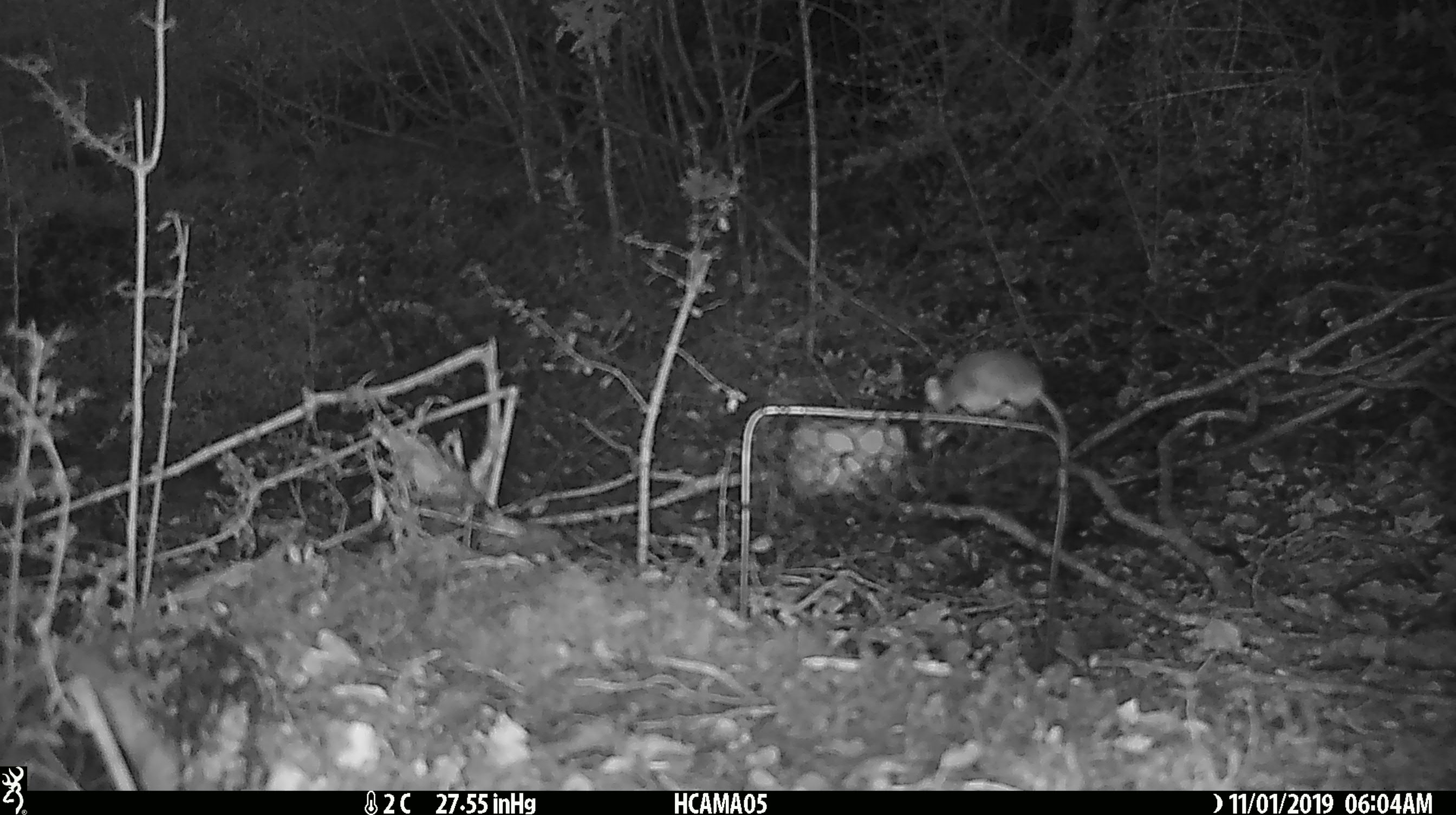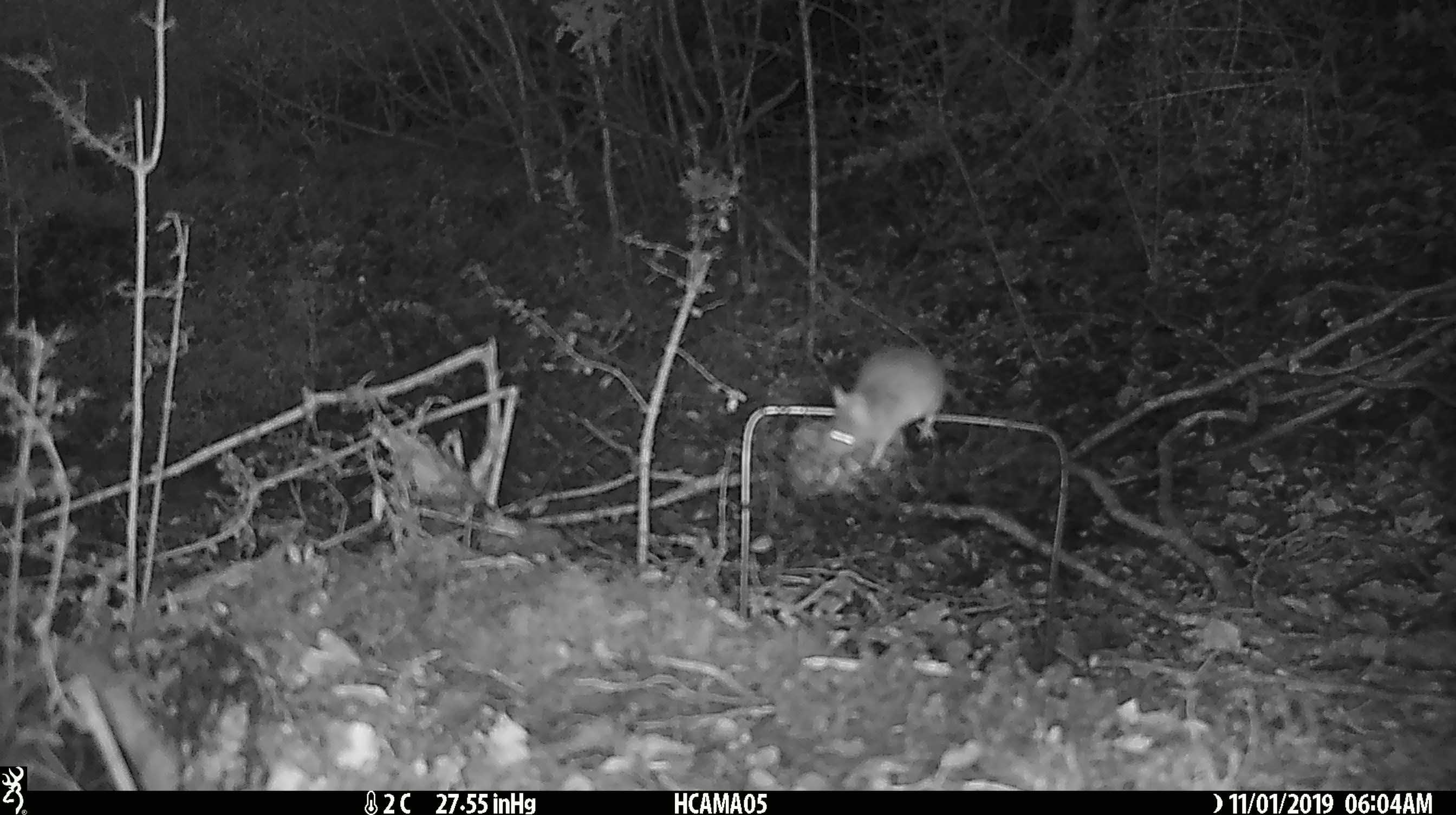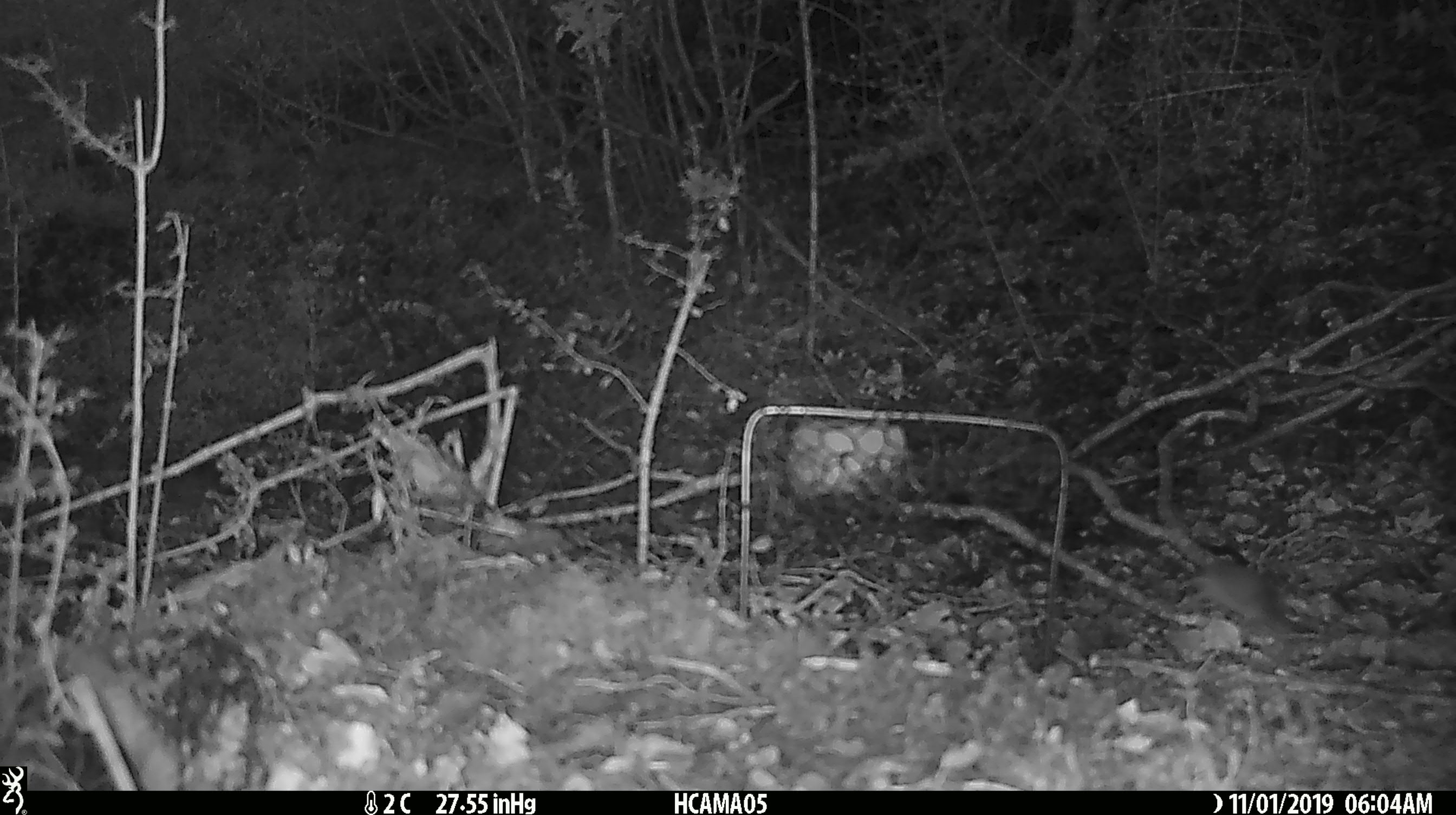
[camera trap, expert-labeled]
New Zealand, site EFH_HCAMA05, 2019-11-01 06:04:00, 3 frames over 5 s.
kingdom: Animalia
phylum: Chordata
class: Mammalia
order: Rodentia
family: Muridae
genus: Mus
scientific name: Mus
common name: mouse